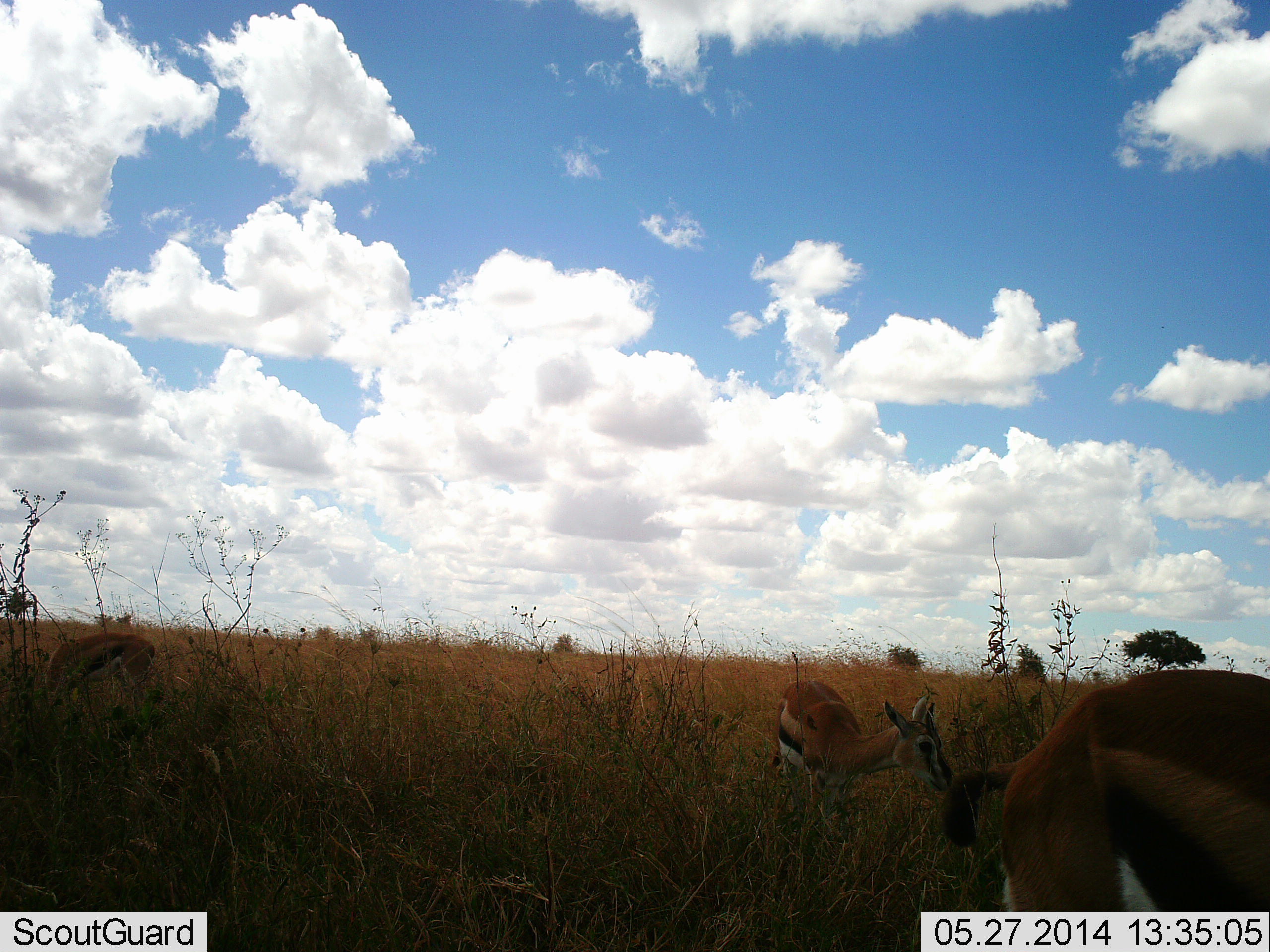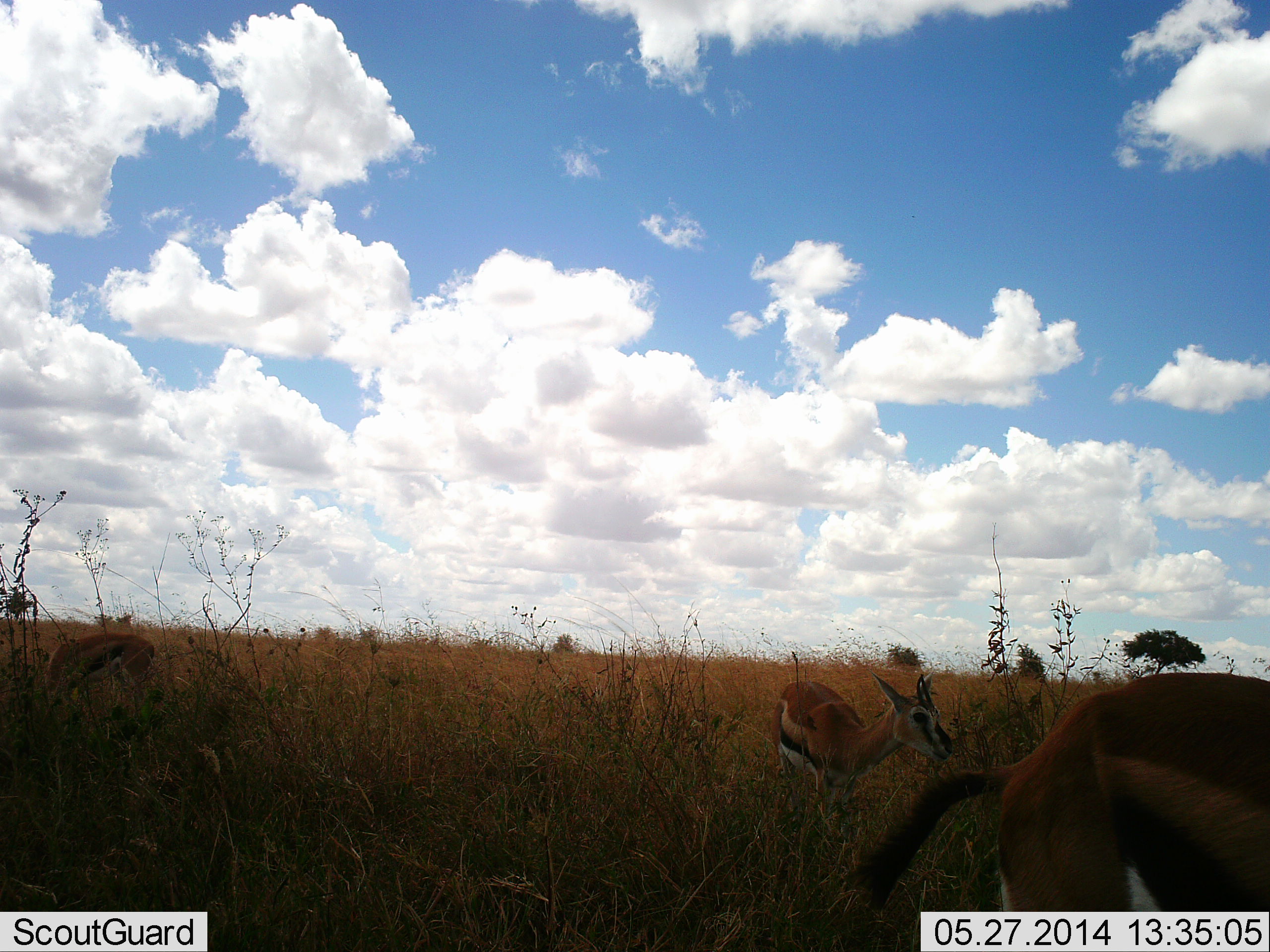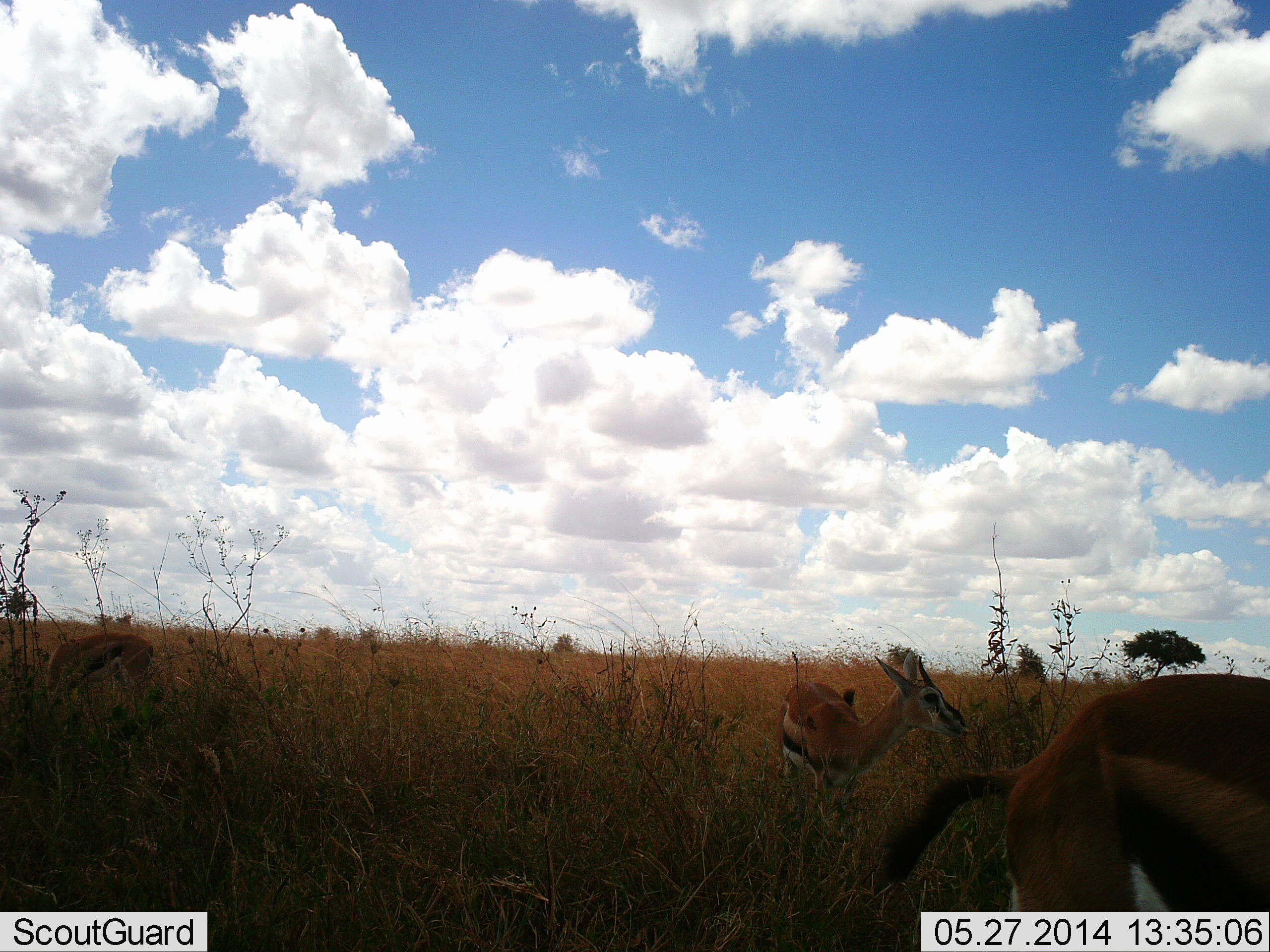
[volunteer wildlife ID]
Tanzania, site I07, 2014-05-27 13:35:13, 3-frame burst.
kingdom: Animalia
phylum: Chordata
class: Mammalia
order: Artiodactyla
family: Bovidae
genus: Eudorcas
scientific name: Eudorcas thomsonii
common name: thomson's gazelle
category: gazellethomsons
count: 3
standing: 60%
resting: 0%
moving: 10%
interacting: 0%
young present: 0%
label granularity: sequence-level